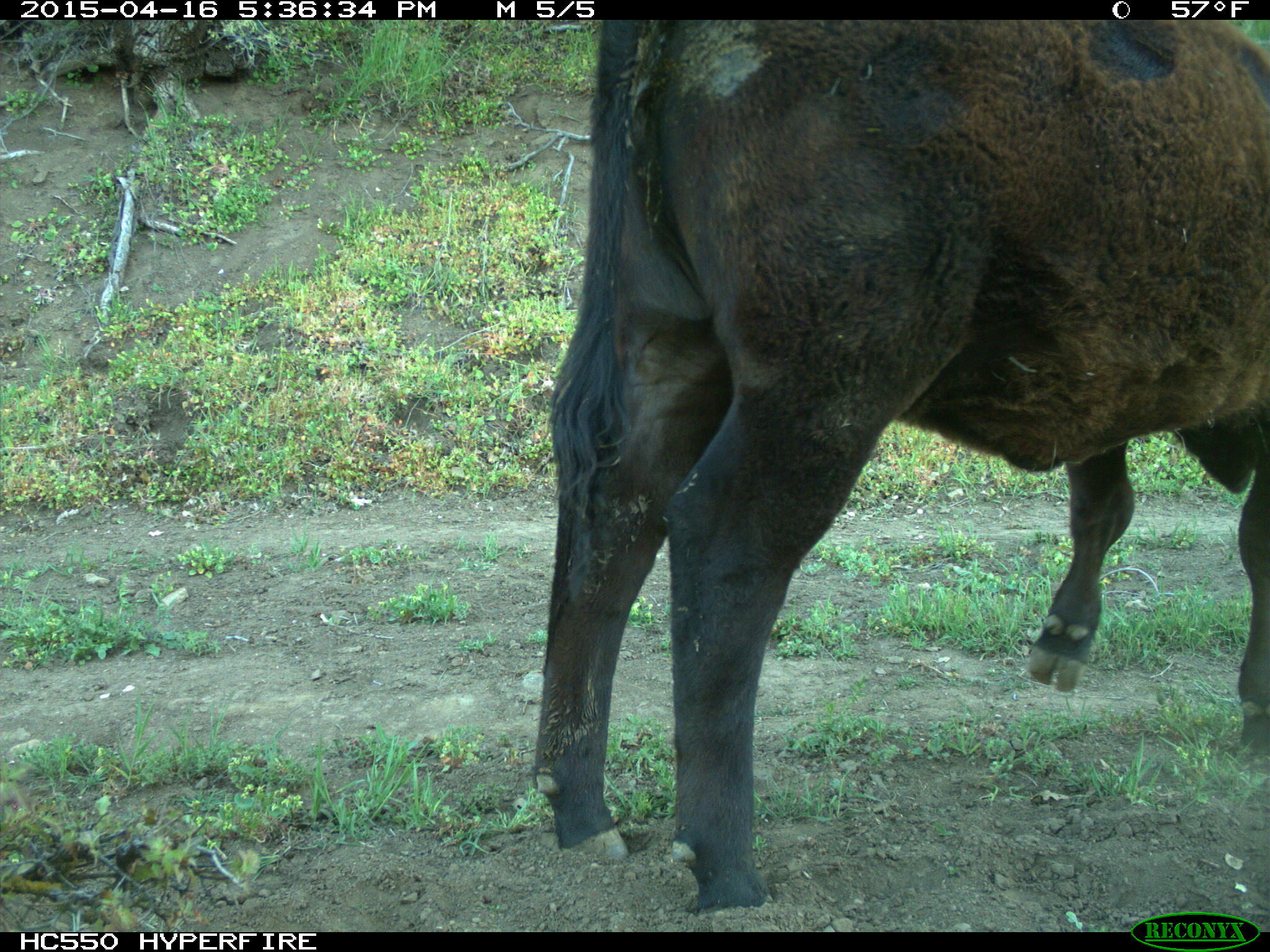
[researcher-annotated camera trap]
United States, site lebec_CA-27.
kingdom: Animalia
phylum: Chordata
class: Mammalia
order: Artiodactyla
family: Bovidae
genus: Bos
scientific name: Bos taurus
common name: domestic cow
Bos taurus (domestic cow).